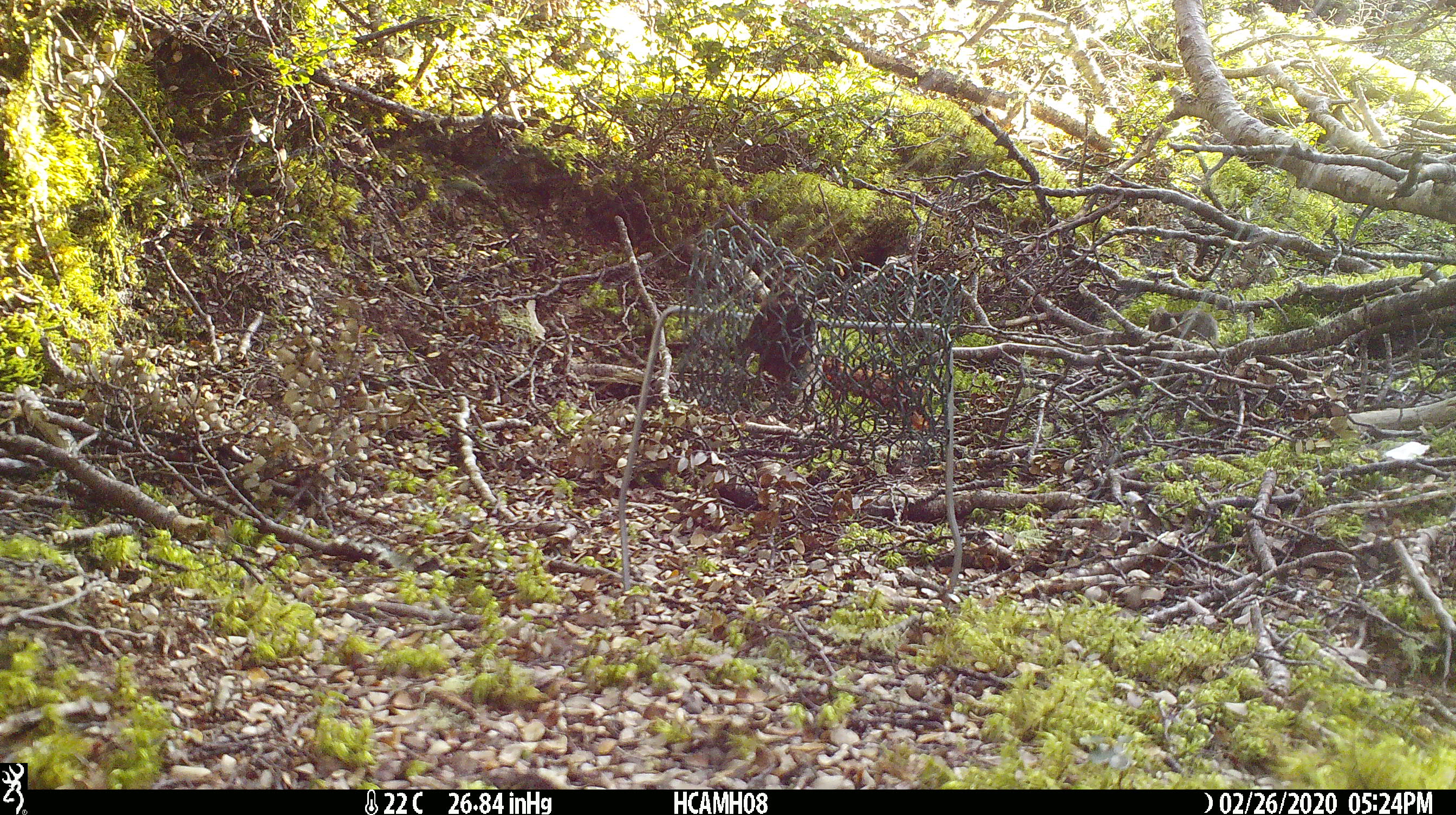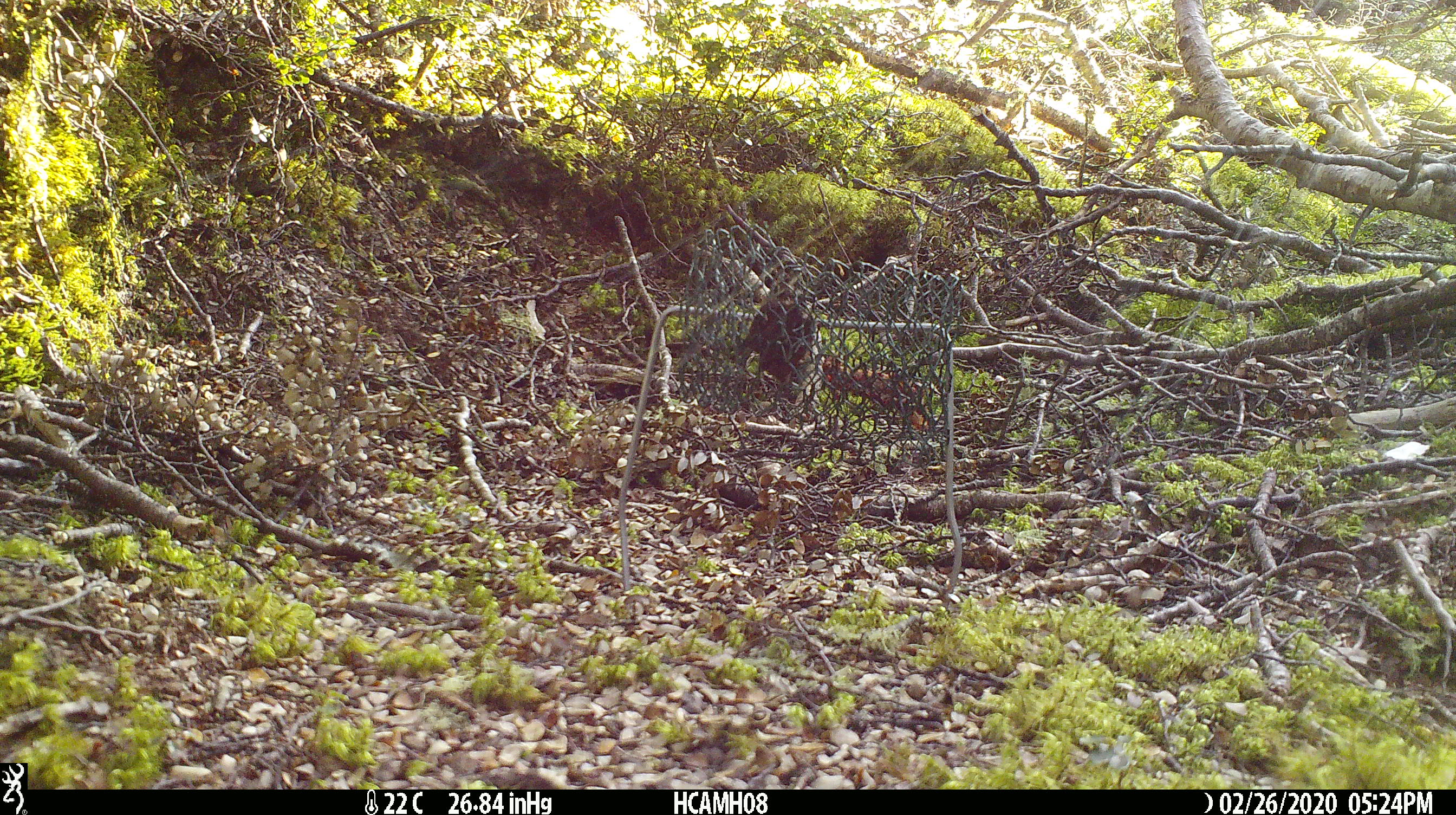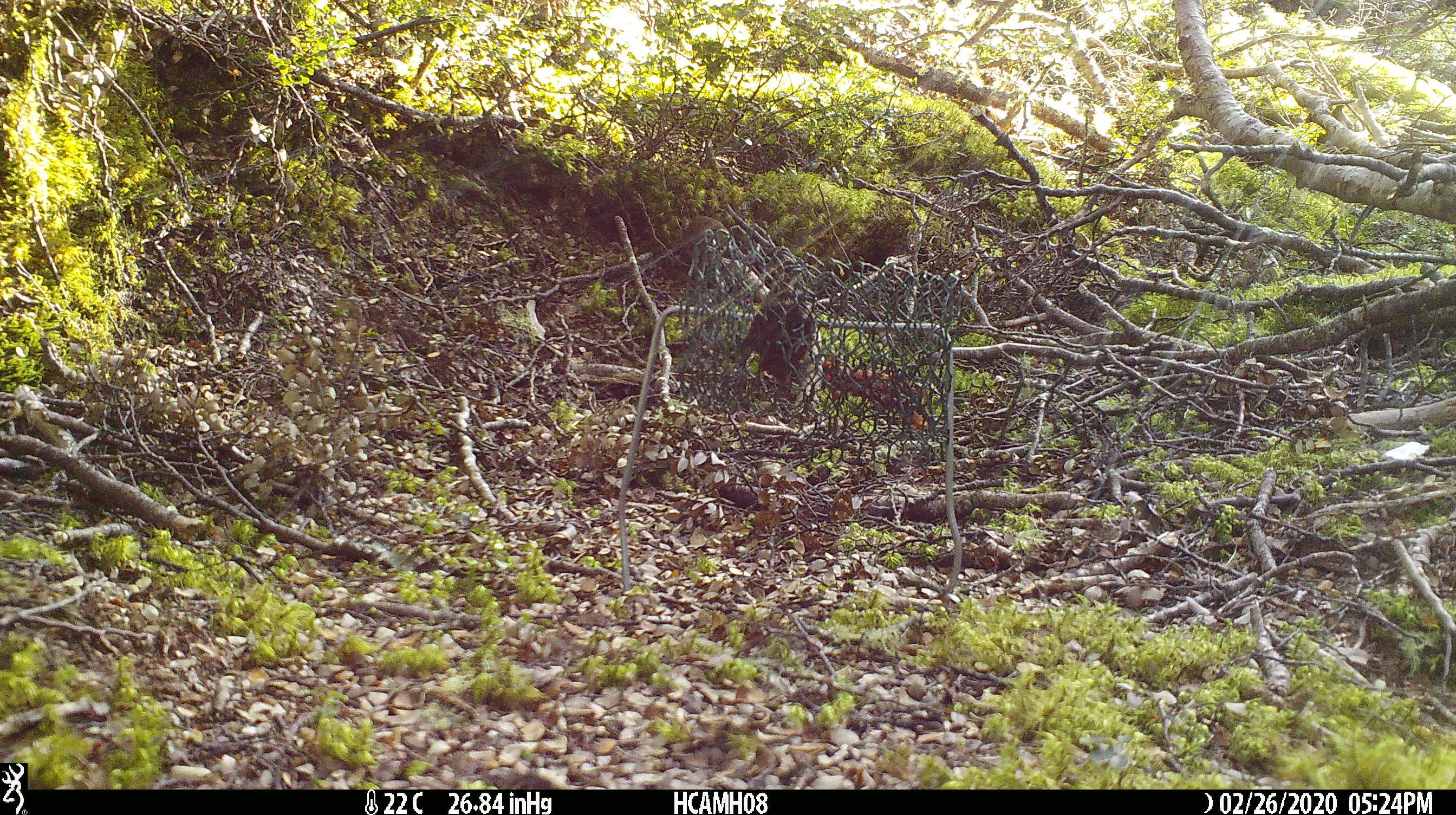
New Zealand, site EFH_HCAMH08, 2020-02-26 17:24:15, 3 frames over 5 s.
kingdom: Animalia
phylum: Chordata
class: Mammalia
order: Rodentia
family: Muridae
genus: Mus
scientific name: Mus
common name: mouse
Mouse (Mus).